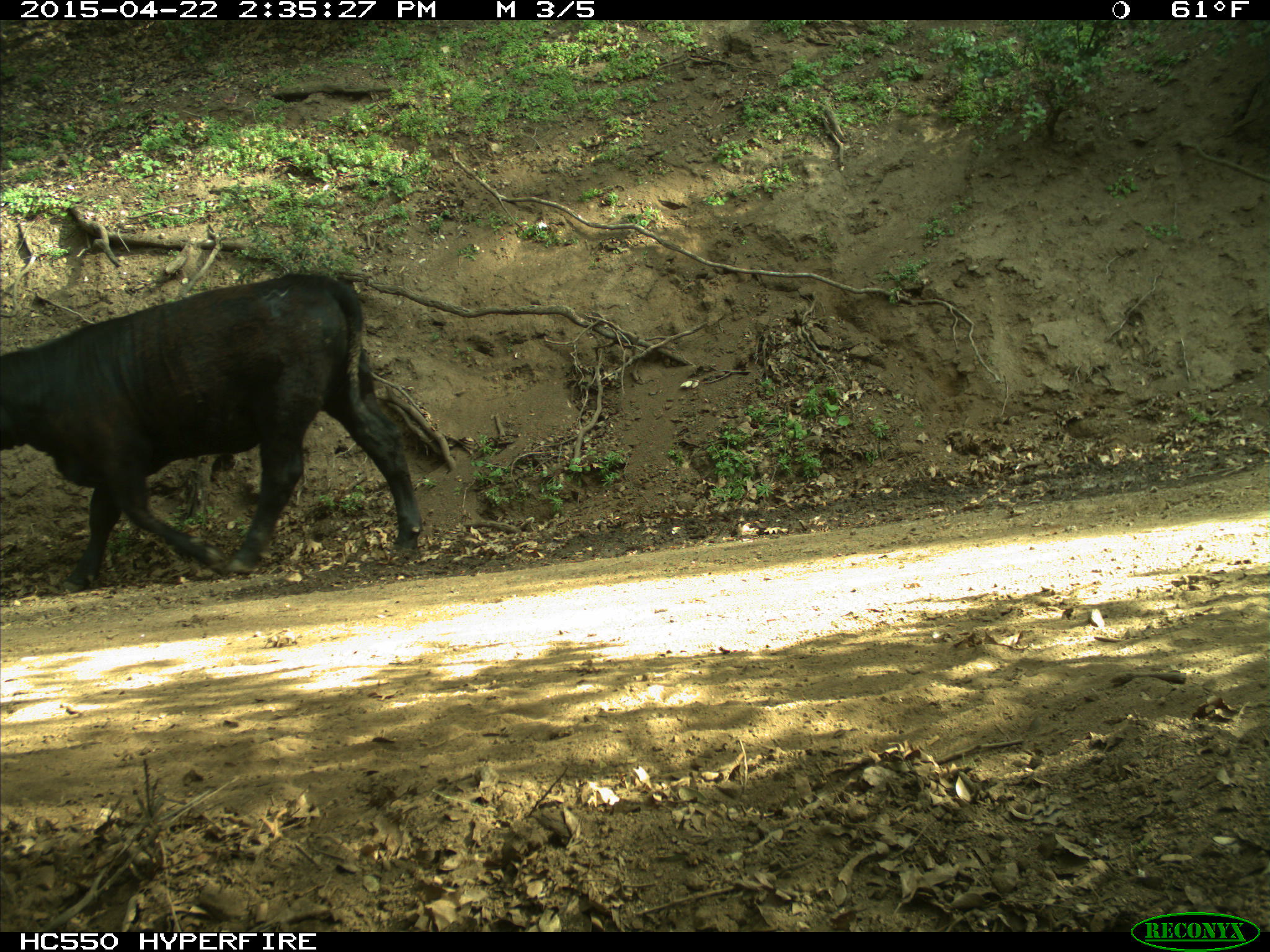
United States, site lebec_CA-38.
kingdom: Animalia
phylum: Chordata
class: Mammalia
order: Artiodactyla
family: Bovidae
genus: Bos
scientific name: Bos taurus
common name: domestic cow